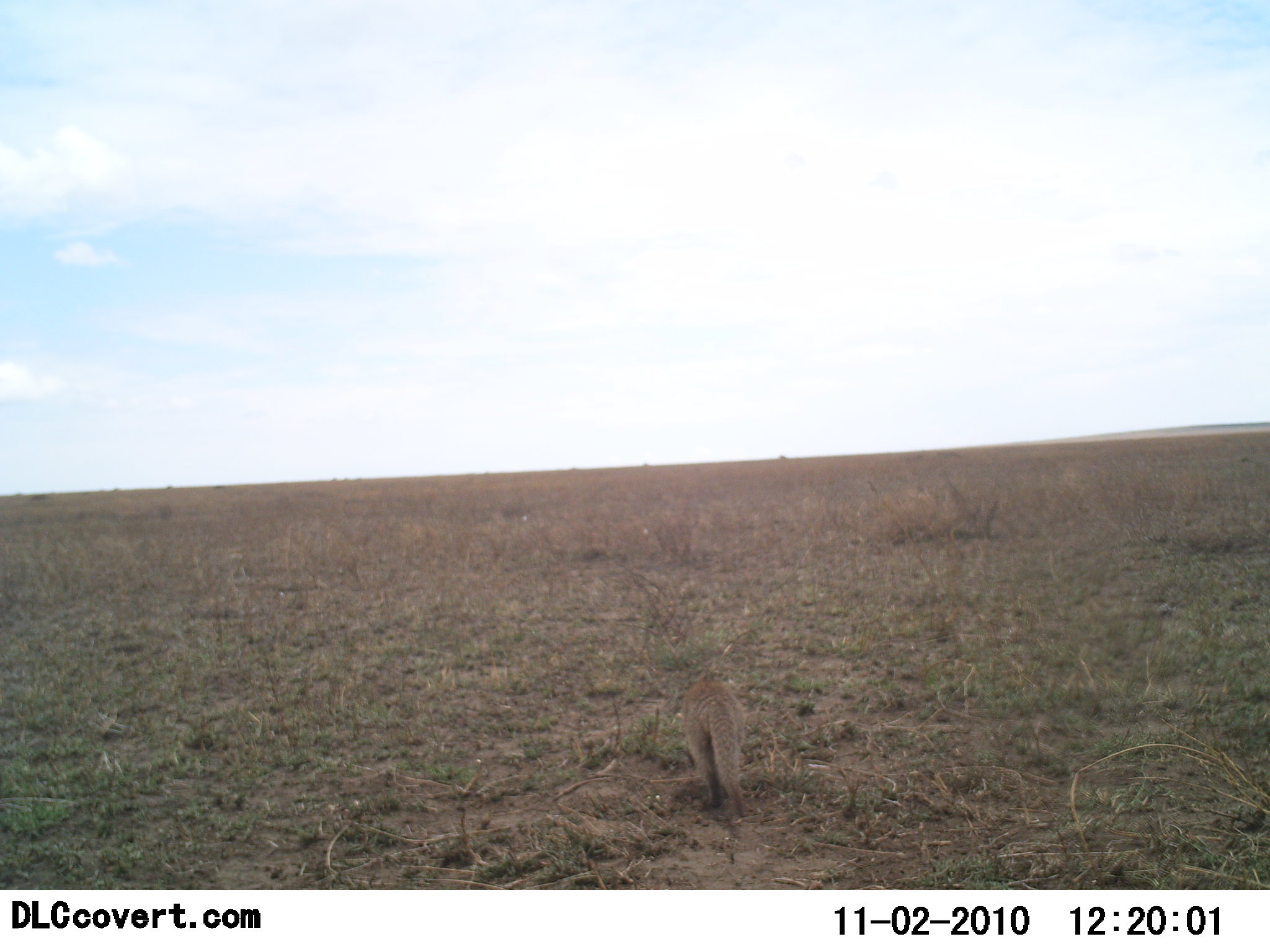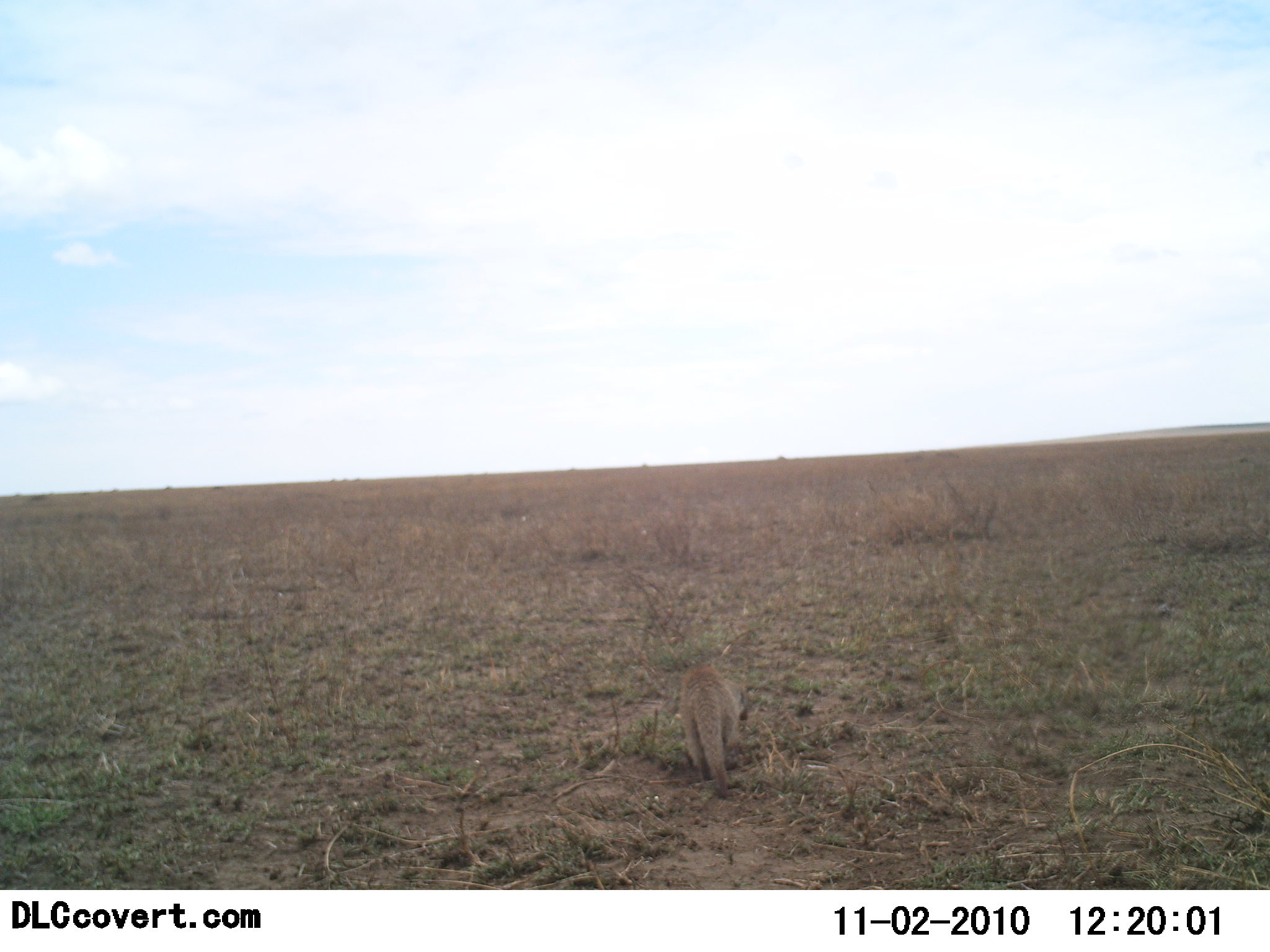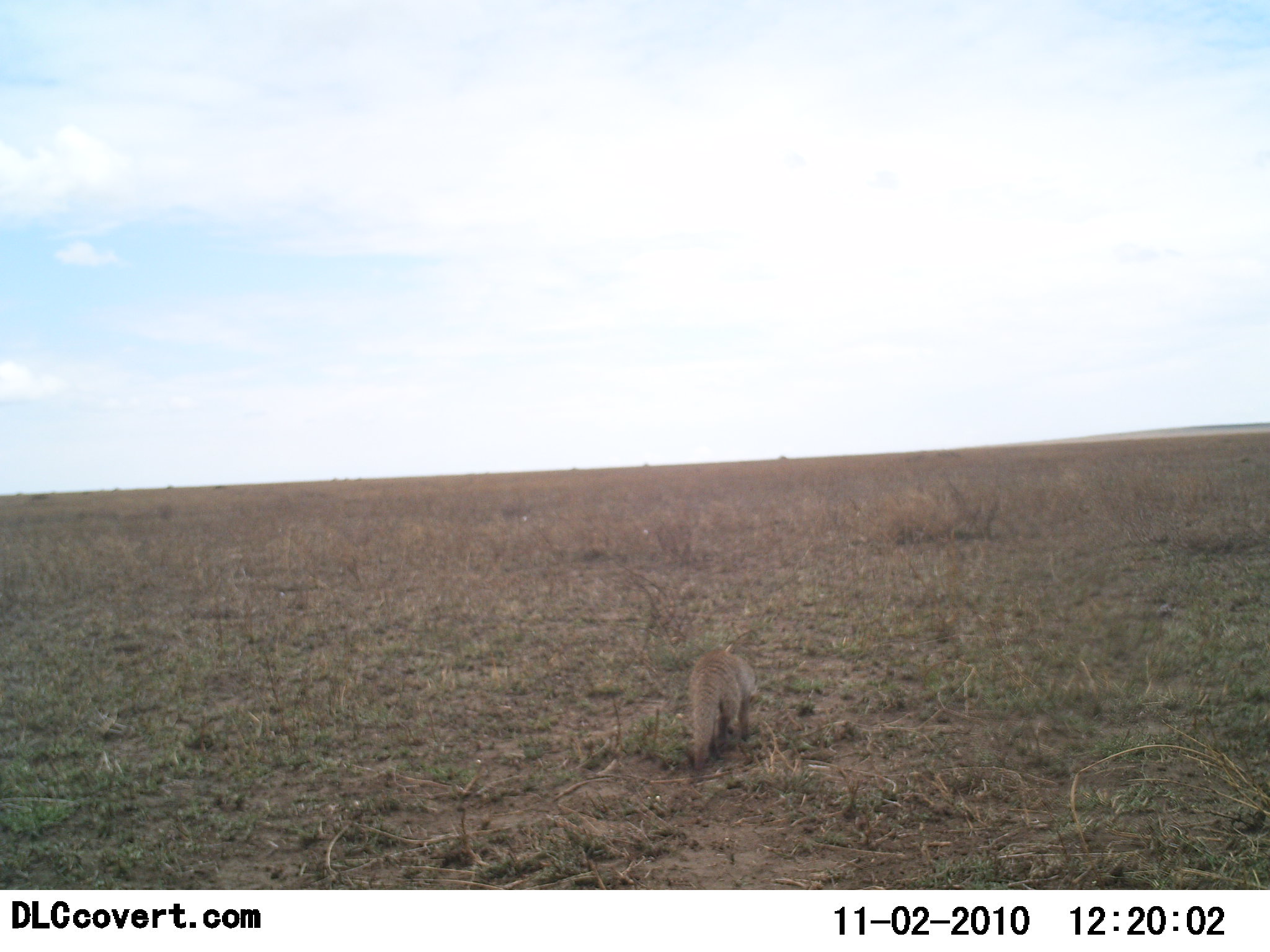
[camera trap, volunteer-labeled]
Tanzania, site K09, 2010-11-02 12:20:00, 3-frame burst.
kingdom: Animalia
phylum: Chordata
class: Mammalia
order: Carnivora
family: Herpestidae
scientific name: Herpestidae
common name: mongoose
Mongoose (Herpestidae), count 1. Behavior (volunteer vote fractions): standing 7%, resting 0%, moving 93%, interacting 0%. Young present (vote fraction): 0%. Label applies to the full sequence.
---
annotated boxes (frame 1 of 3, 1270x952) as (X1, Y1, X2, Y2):
animal: (681, 680, 749, 820)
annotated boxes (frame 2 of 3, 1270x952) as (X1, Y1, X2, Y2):
animal: (677, 664, 739, 797)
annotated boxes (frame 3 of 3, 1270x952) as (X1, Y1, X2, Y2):
animal: (687, 649, 756, 771)